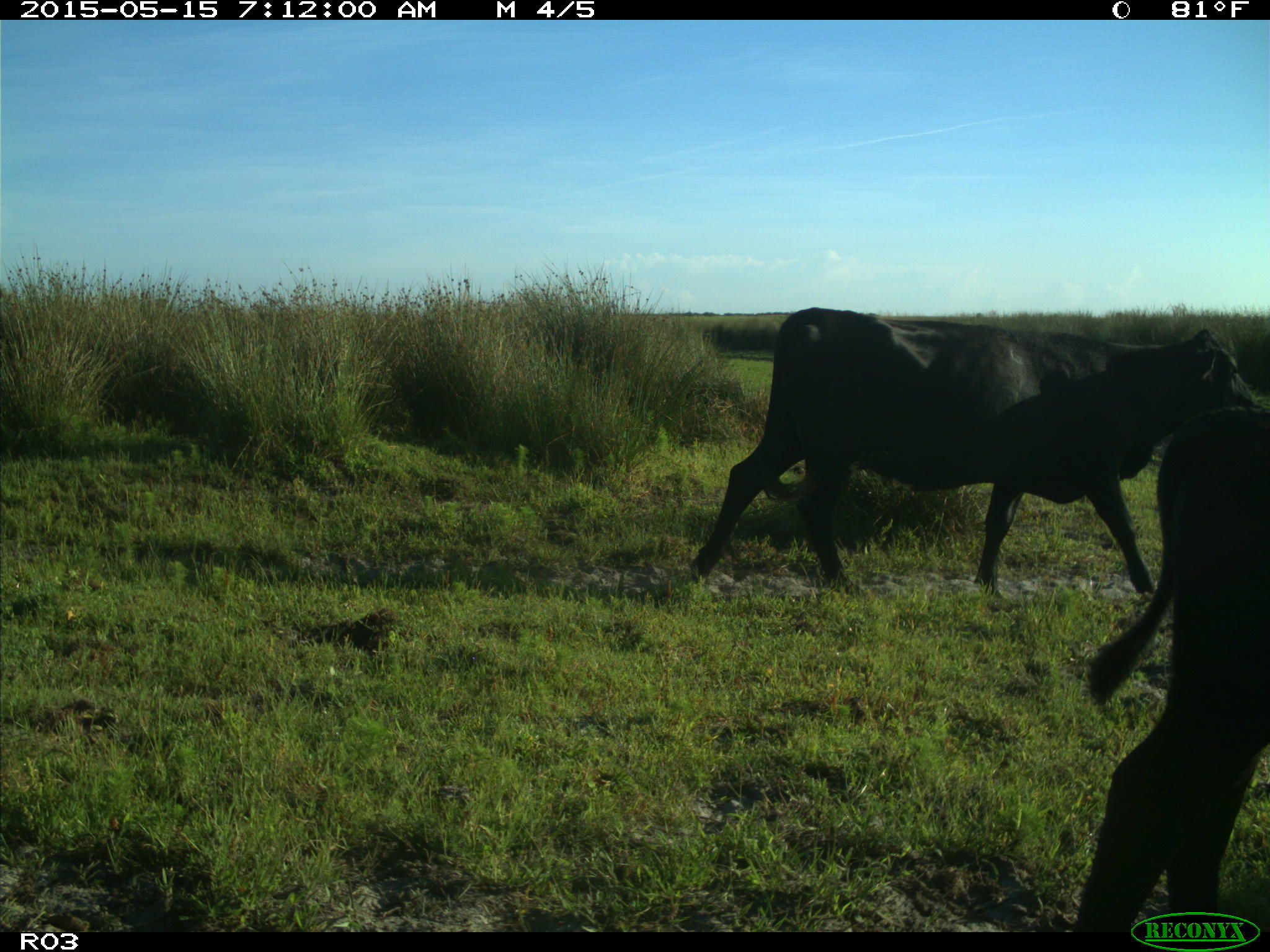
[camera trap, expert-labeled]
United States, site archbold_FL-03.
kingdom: Animalia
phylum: Chordata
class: Mammalia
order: Artiodactyla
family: Bovidae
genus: Bos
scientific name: Bos taurus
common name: domestic cow